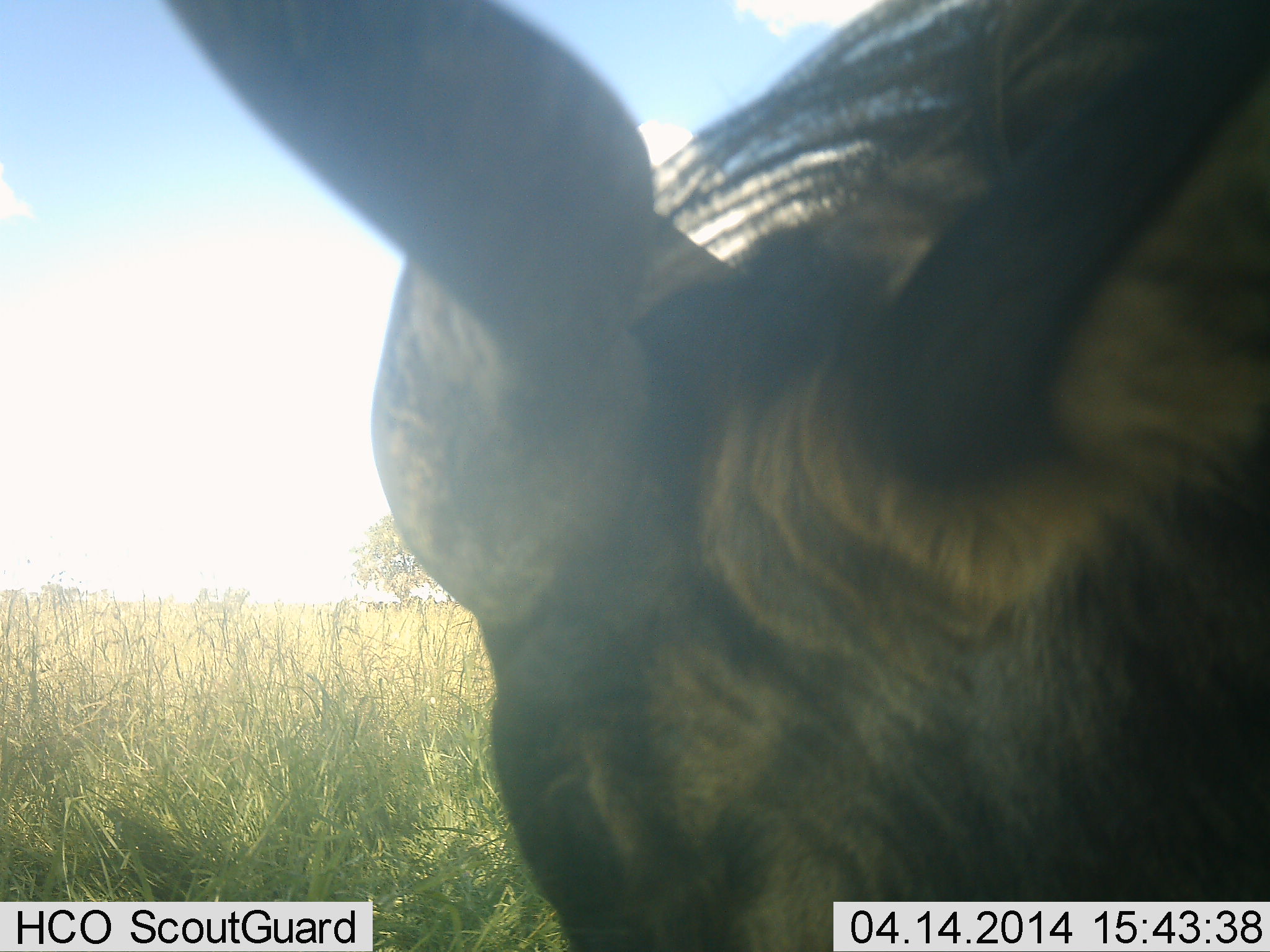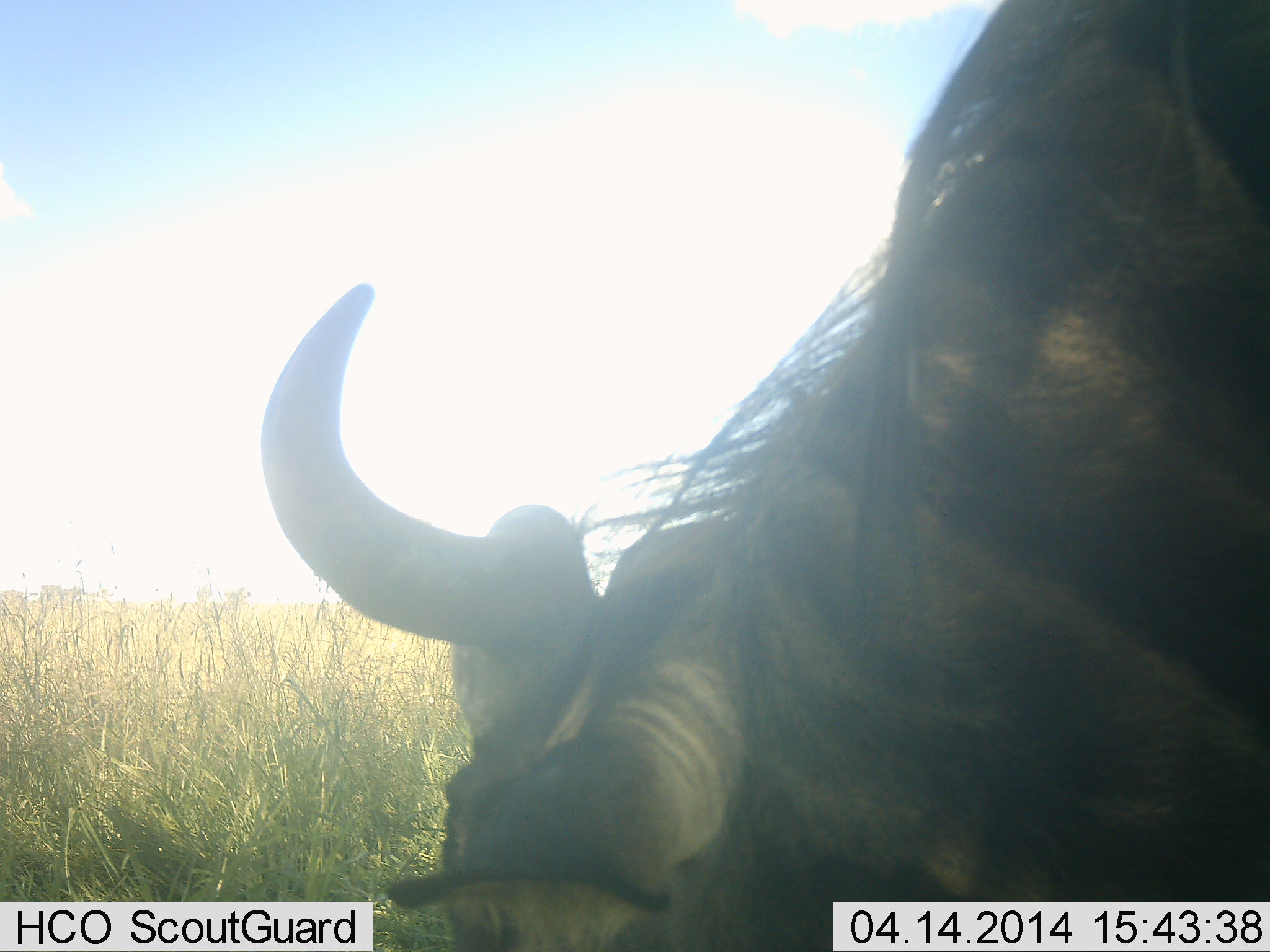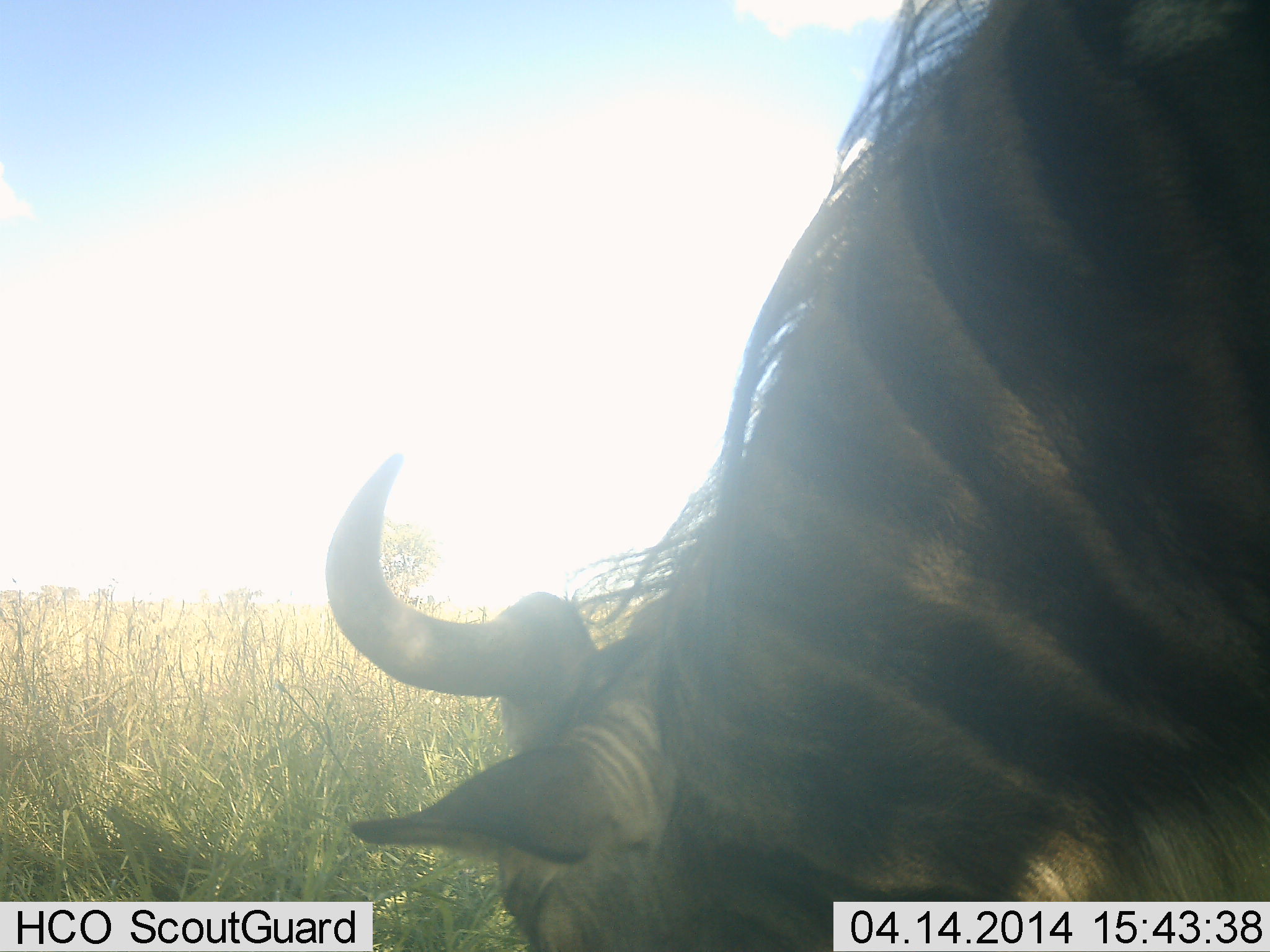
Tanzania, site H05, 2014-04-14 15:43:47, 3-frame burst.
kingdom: Animalia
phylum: Chordata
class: Mammalia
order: Artiodactyla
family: Bovidae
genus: Connochaetes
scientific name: Connochaetes taurinus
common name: blue wildebeest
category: wildebeest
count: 1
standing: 0%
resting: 0%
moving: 30%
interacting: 0%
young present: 0%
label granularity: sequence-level